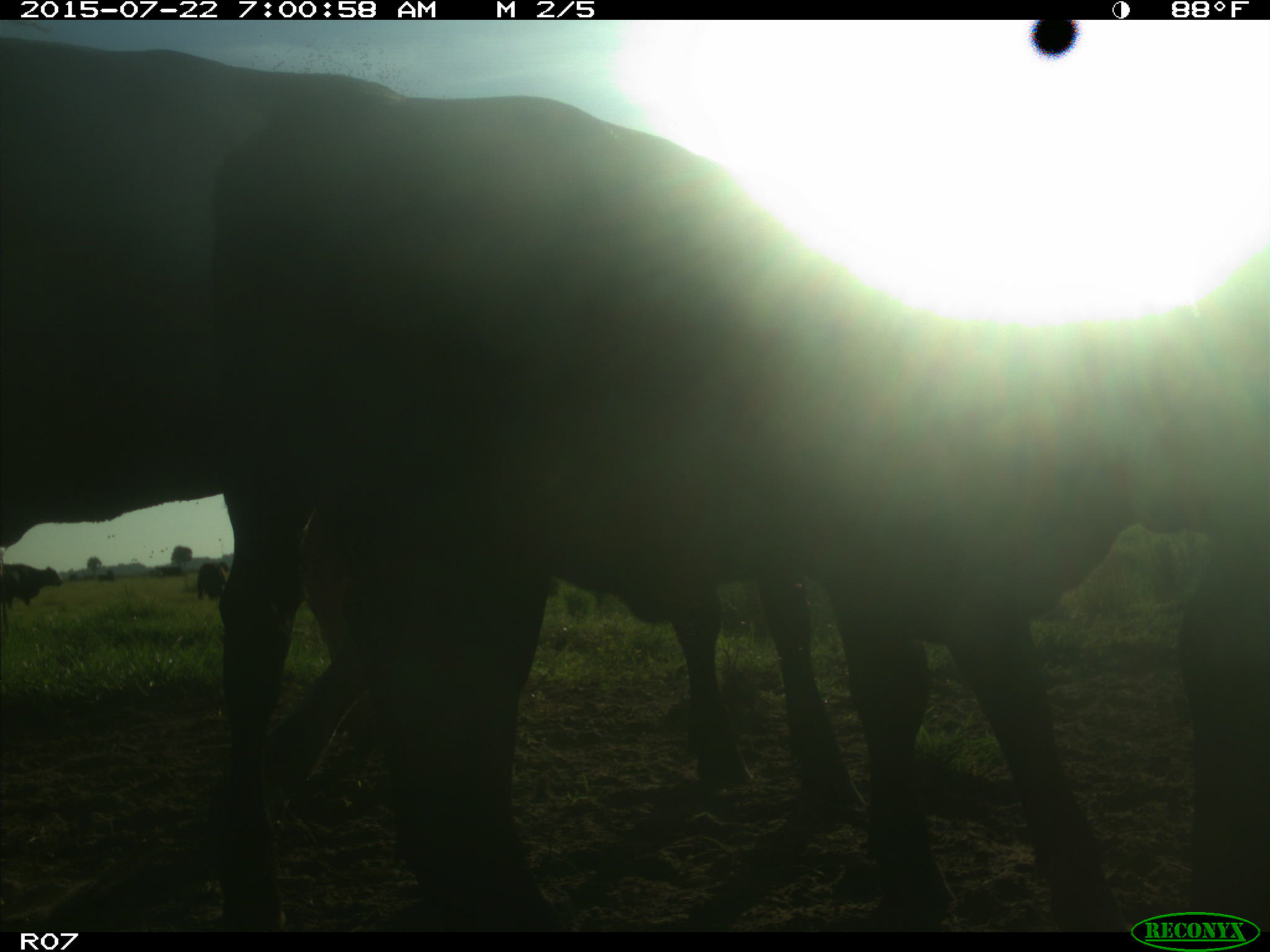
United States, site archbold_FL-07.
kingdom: Animalia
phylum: Chordata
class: Mammalia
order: Artiodactyla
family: Suidae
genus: Sus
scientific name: Sus scrofa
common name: wild boar